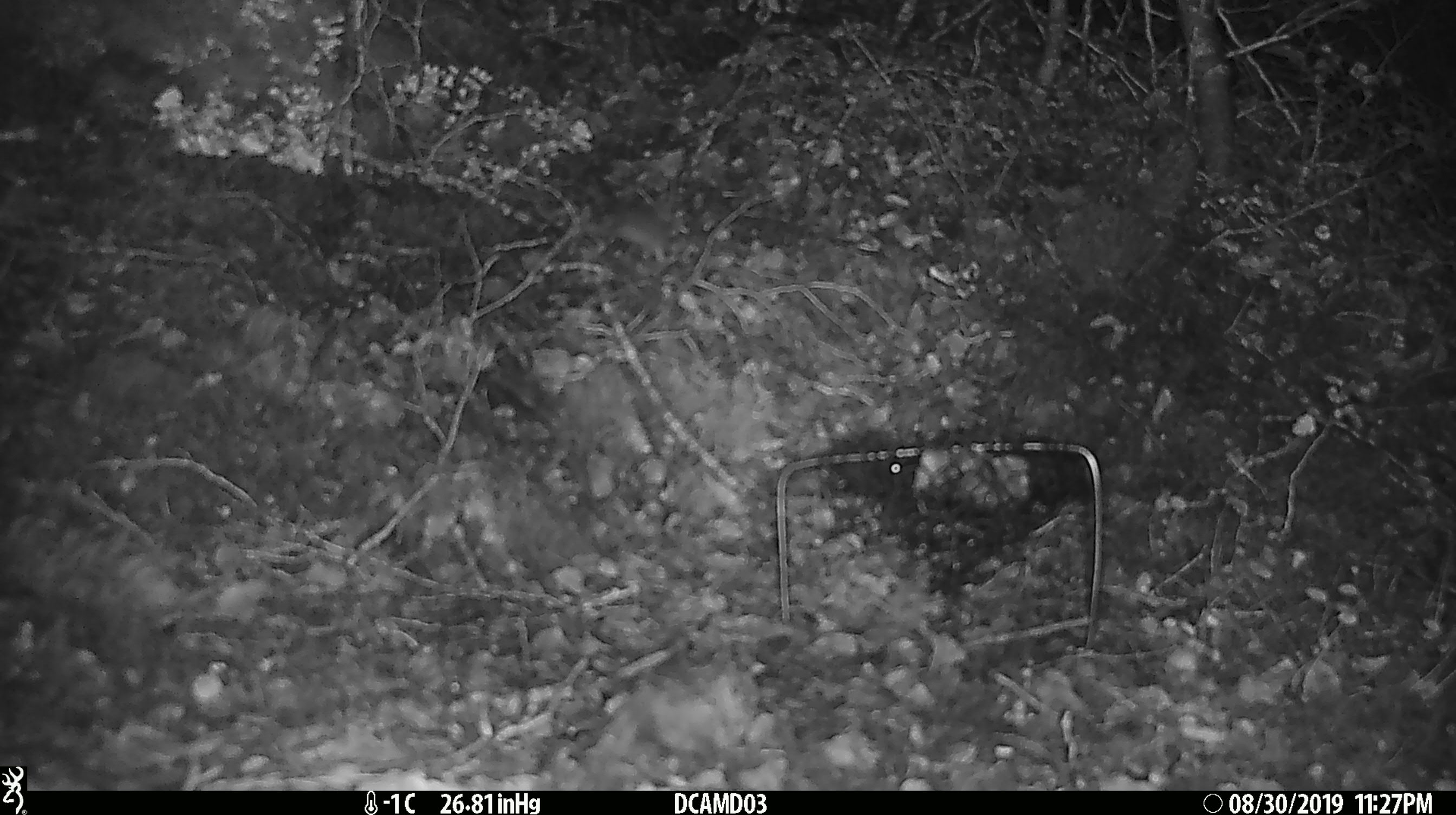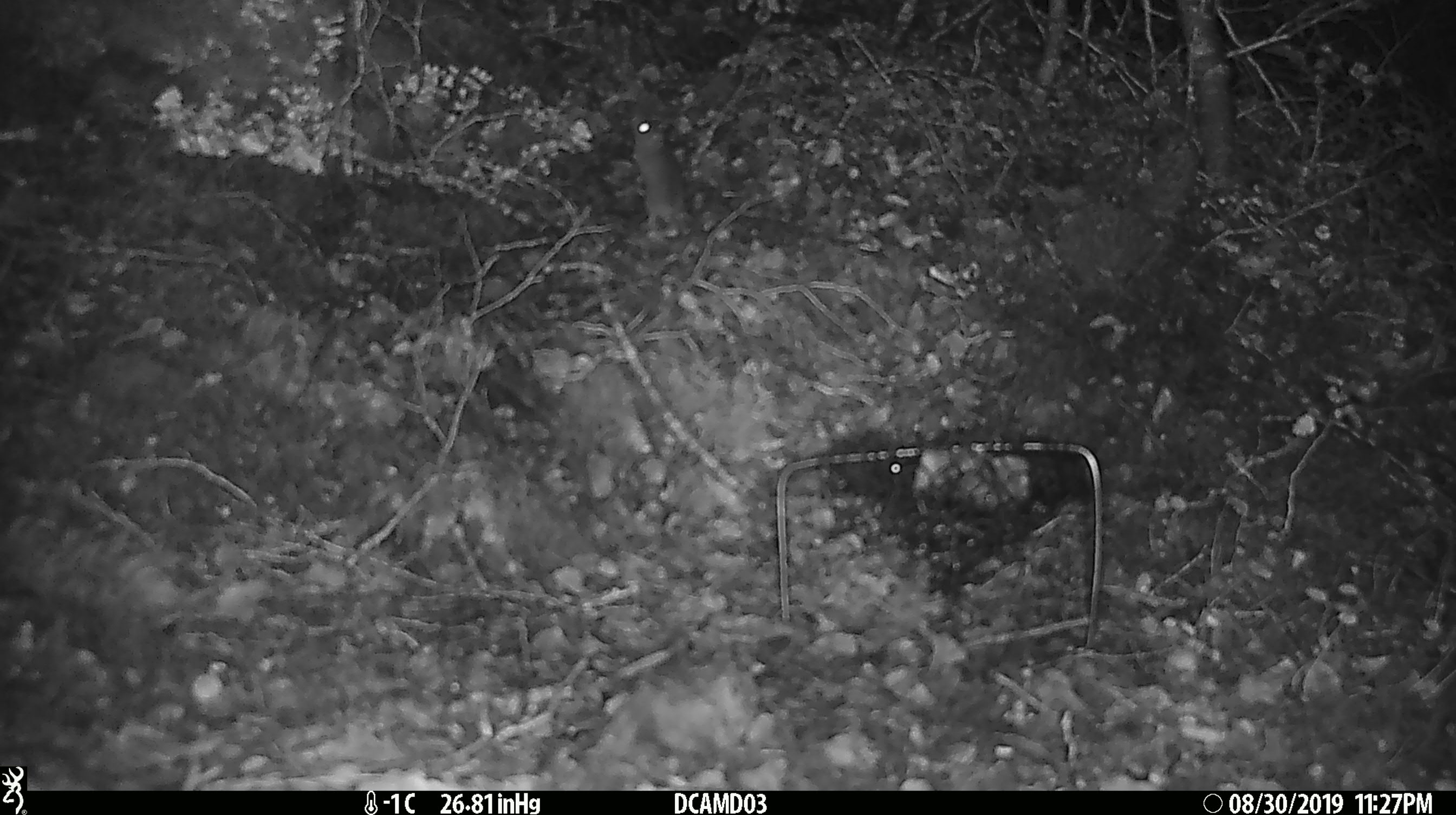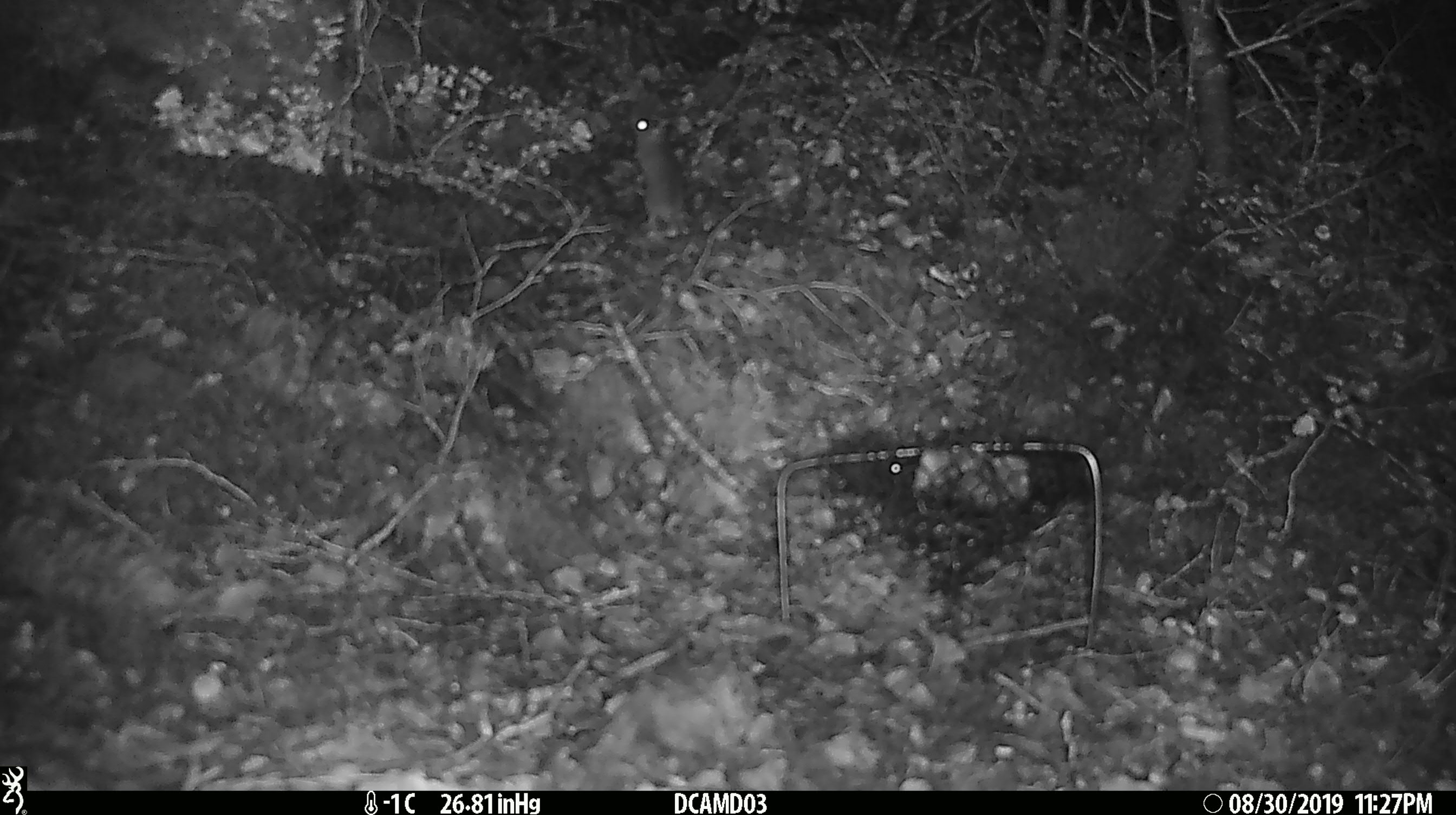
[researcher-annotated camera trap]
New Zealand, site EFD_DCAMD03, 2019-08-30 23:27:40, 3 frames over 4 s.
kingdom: Animalia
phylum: Chordata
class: Mammalia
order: Rodentia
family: Muridae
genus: Mus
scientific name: Mus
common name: mouse